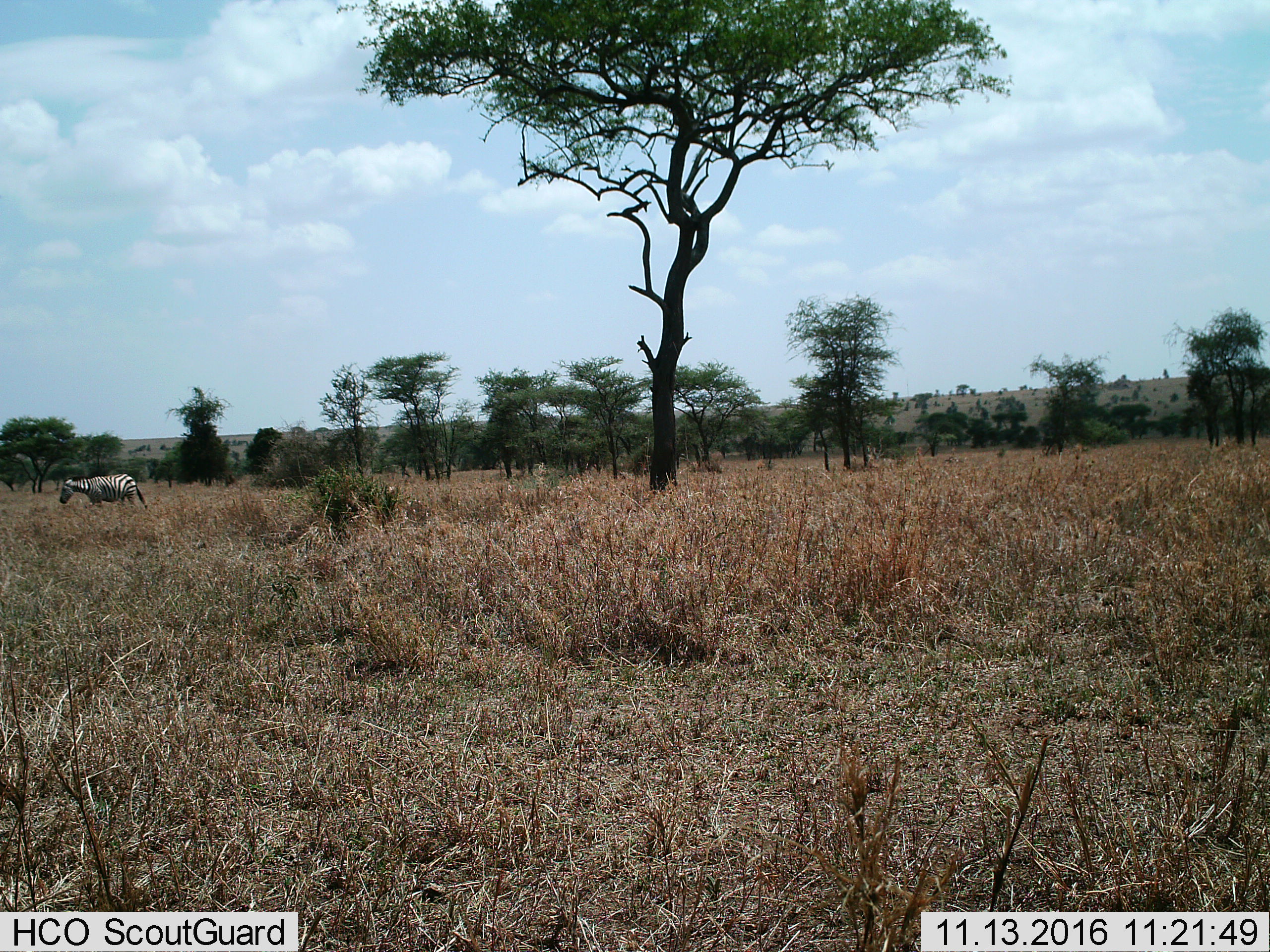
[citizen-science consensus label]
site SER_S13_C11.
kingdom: Animalia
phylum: Chordata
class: Mammalia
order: Perissodactyla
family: Equidae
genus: Equus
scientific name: Equus quagga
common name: plains zebra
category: zebraplains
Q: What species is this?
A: Zebraplains (plains zebra) (Equus quagga).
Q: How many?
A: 1.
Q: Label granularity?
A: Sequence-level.